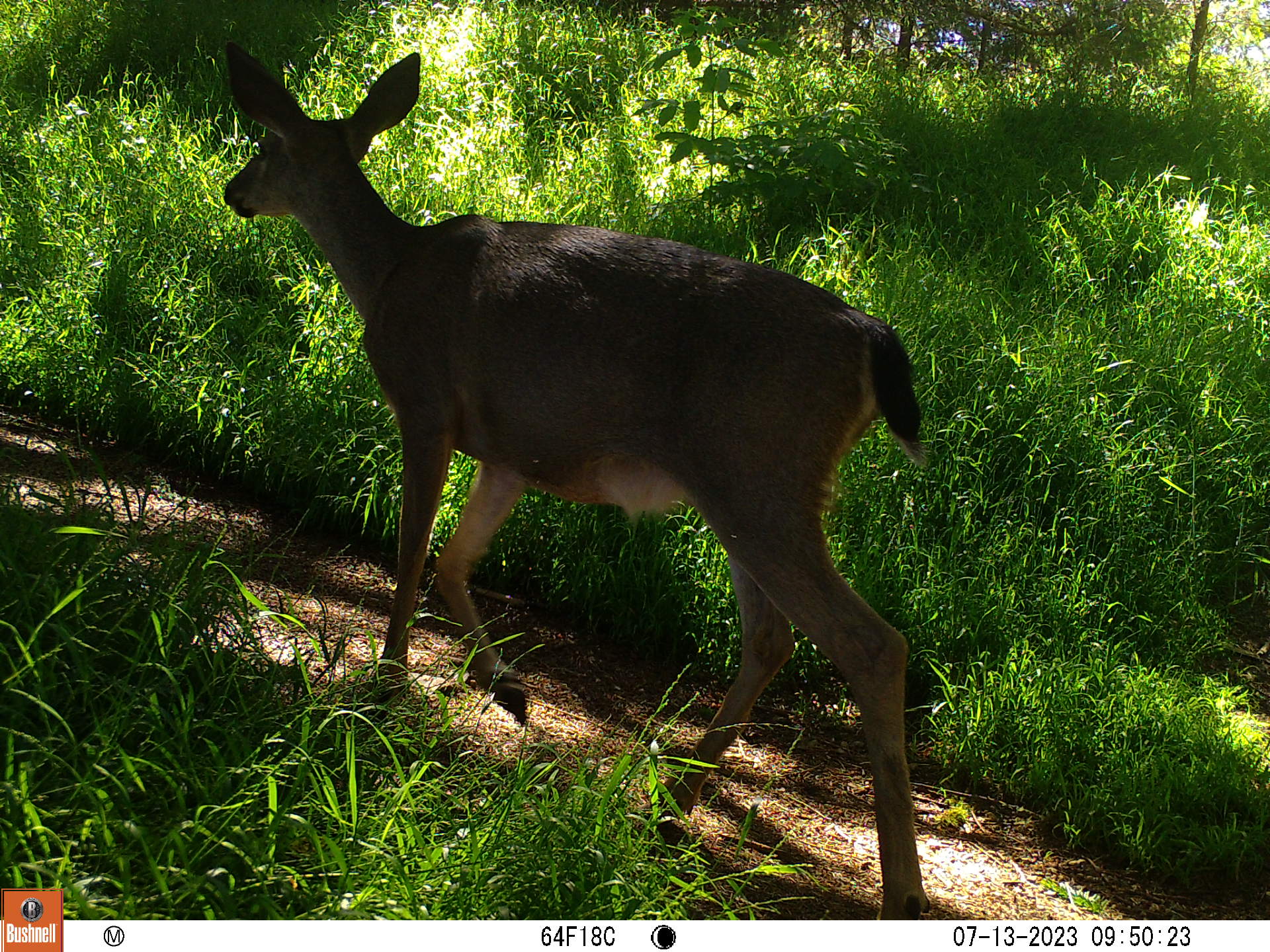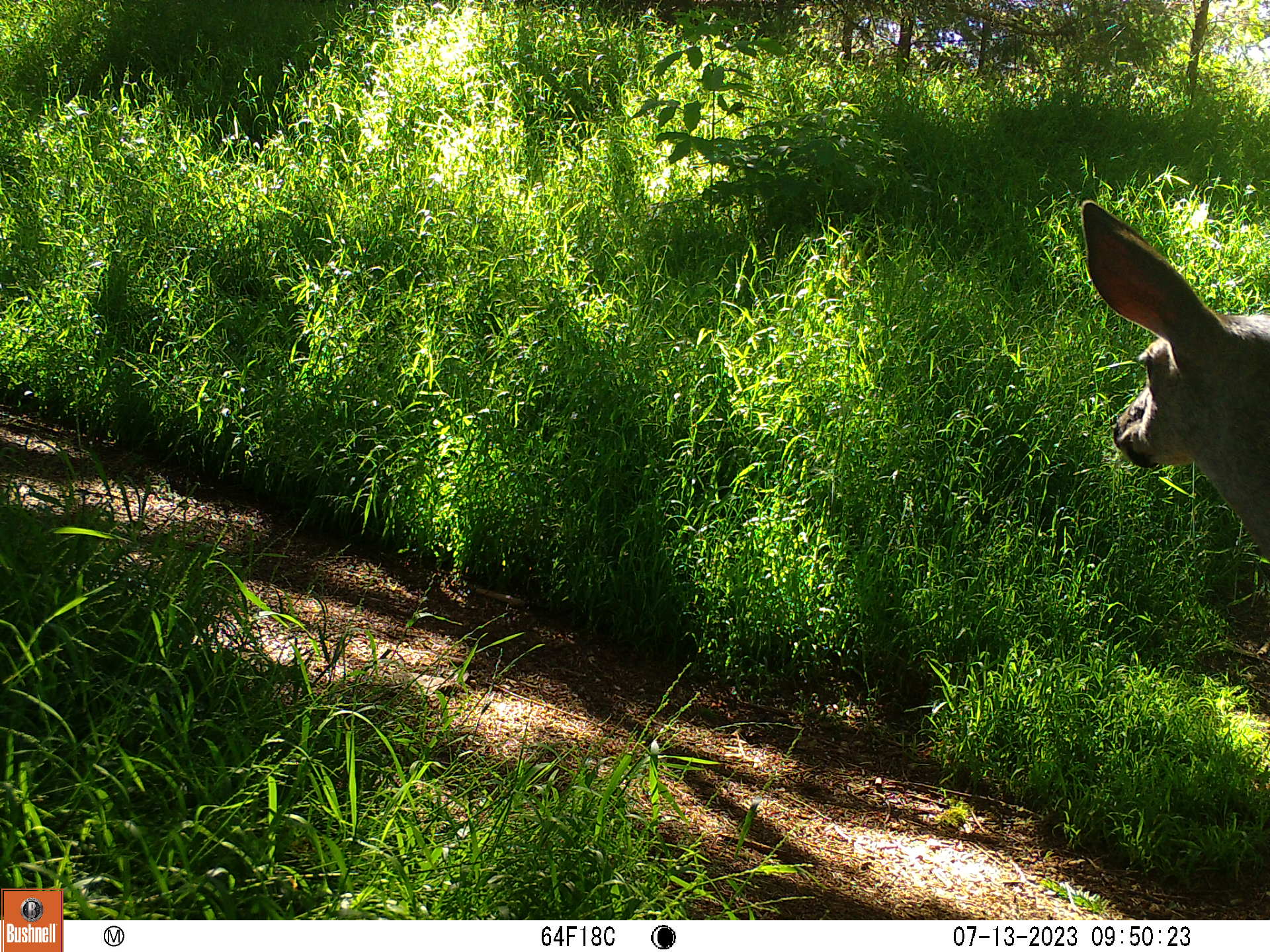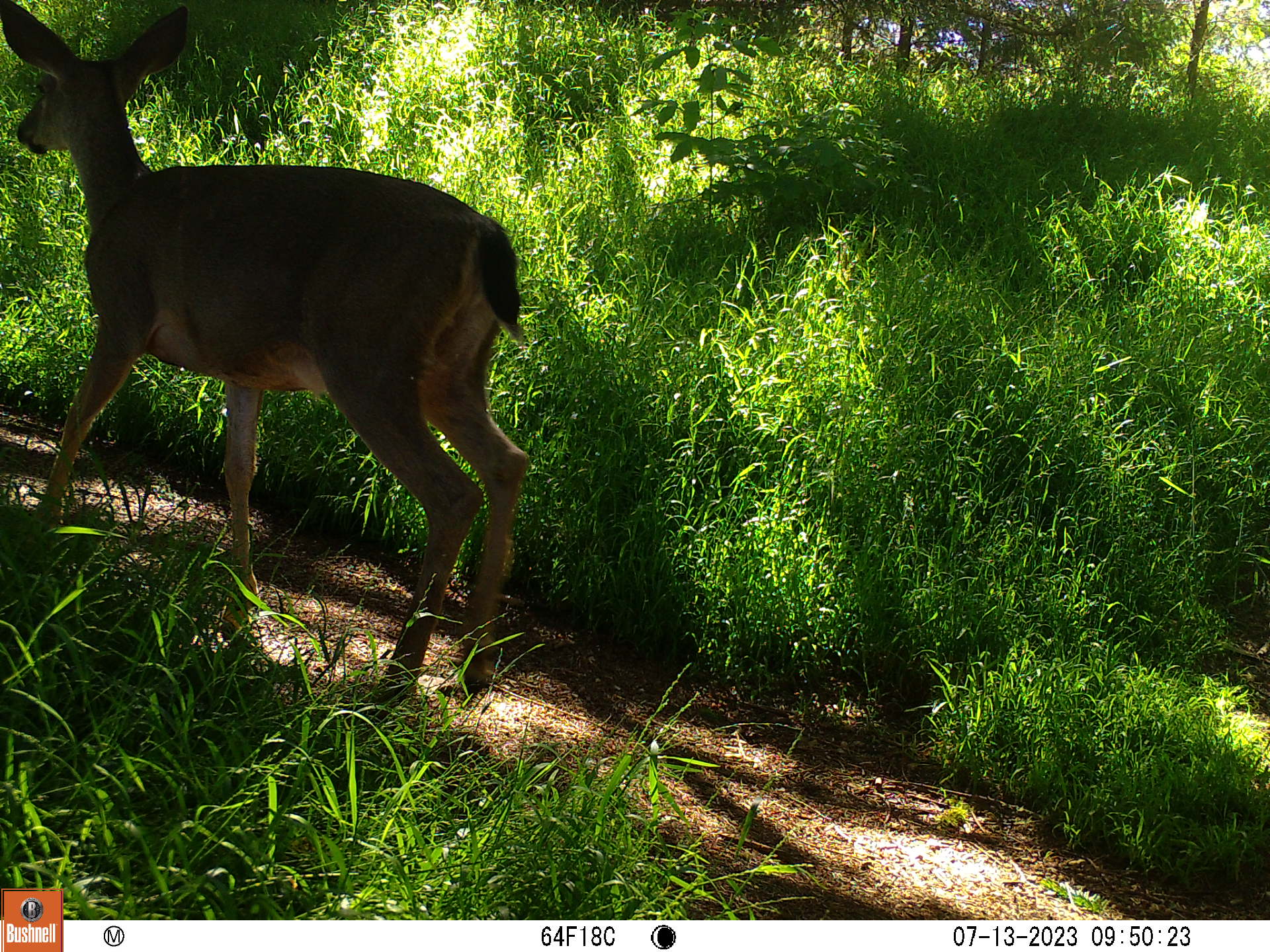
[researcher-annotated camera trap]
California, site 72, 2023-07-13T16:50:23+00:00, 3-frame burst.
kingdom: Animalia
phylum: Chordata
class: Mammalia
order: Artiodactyla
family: Cervidae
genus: Odocoileus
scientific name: Odocoileus hemionus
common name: mule deer